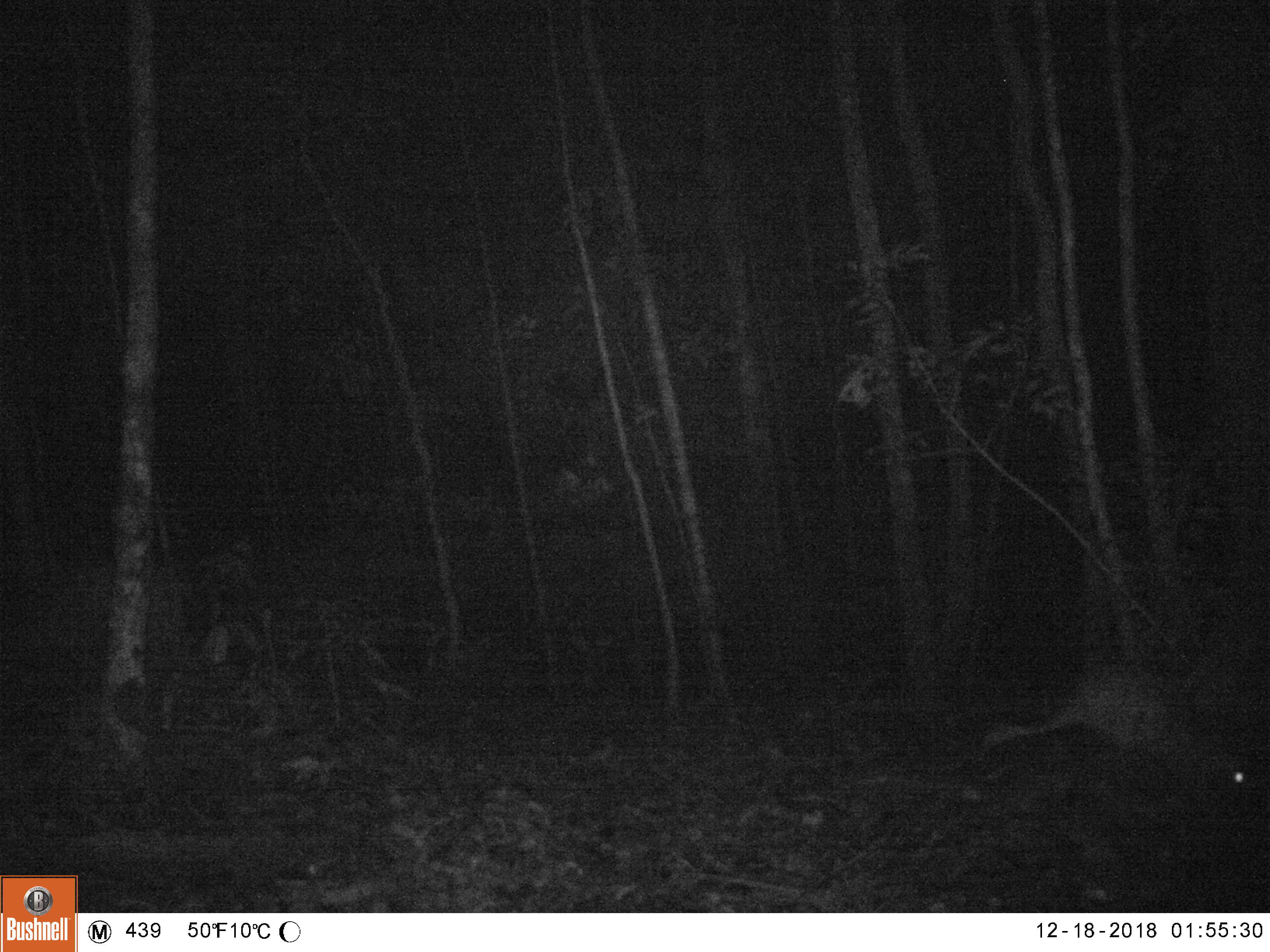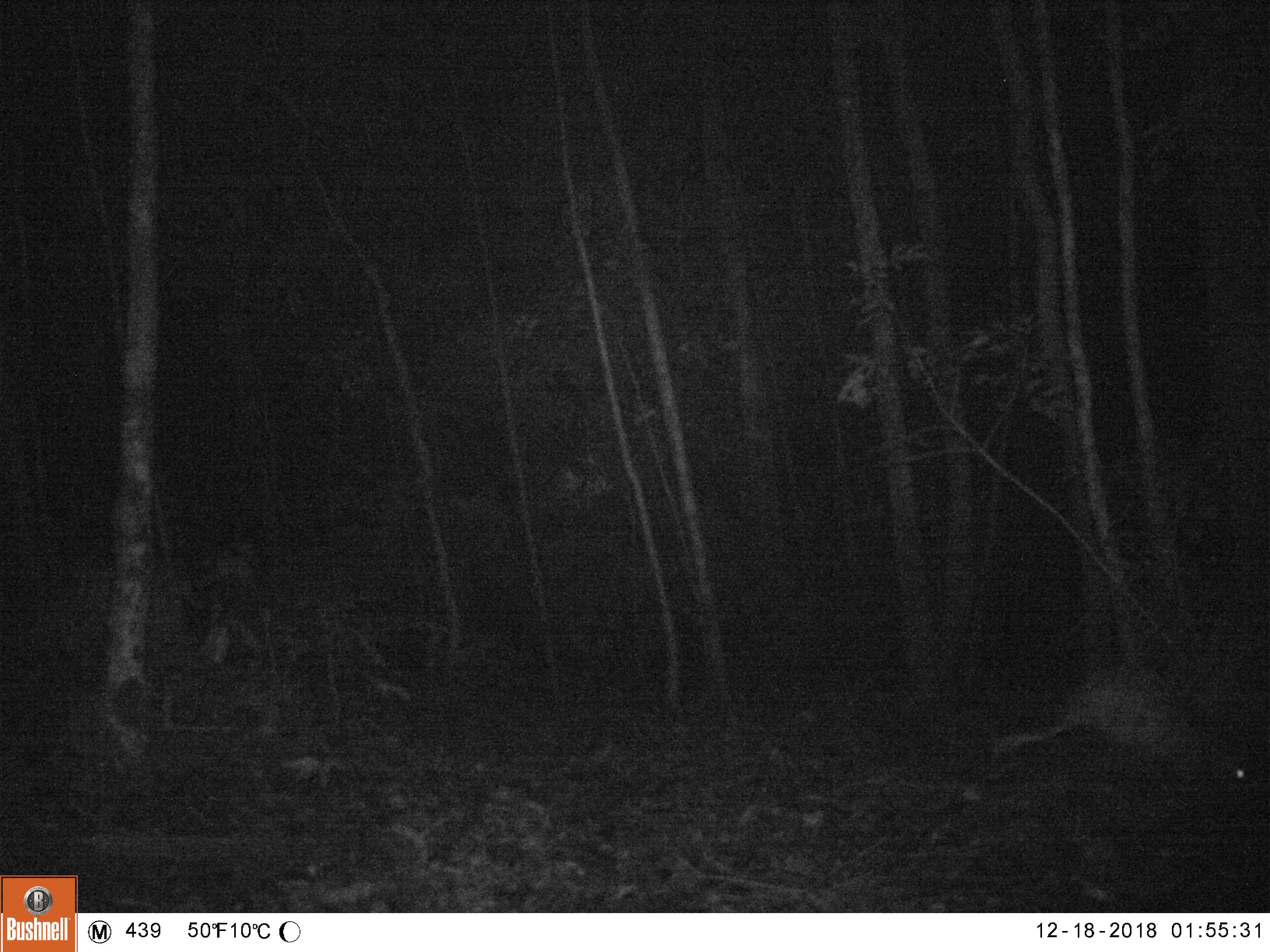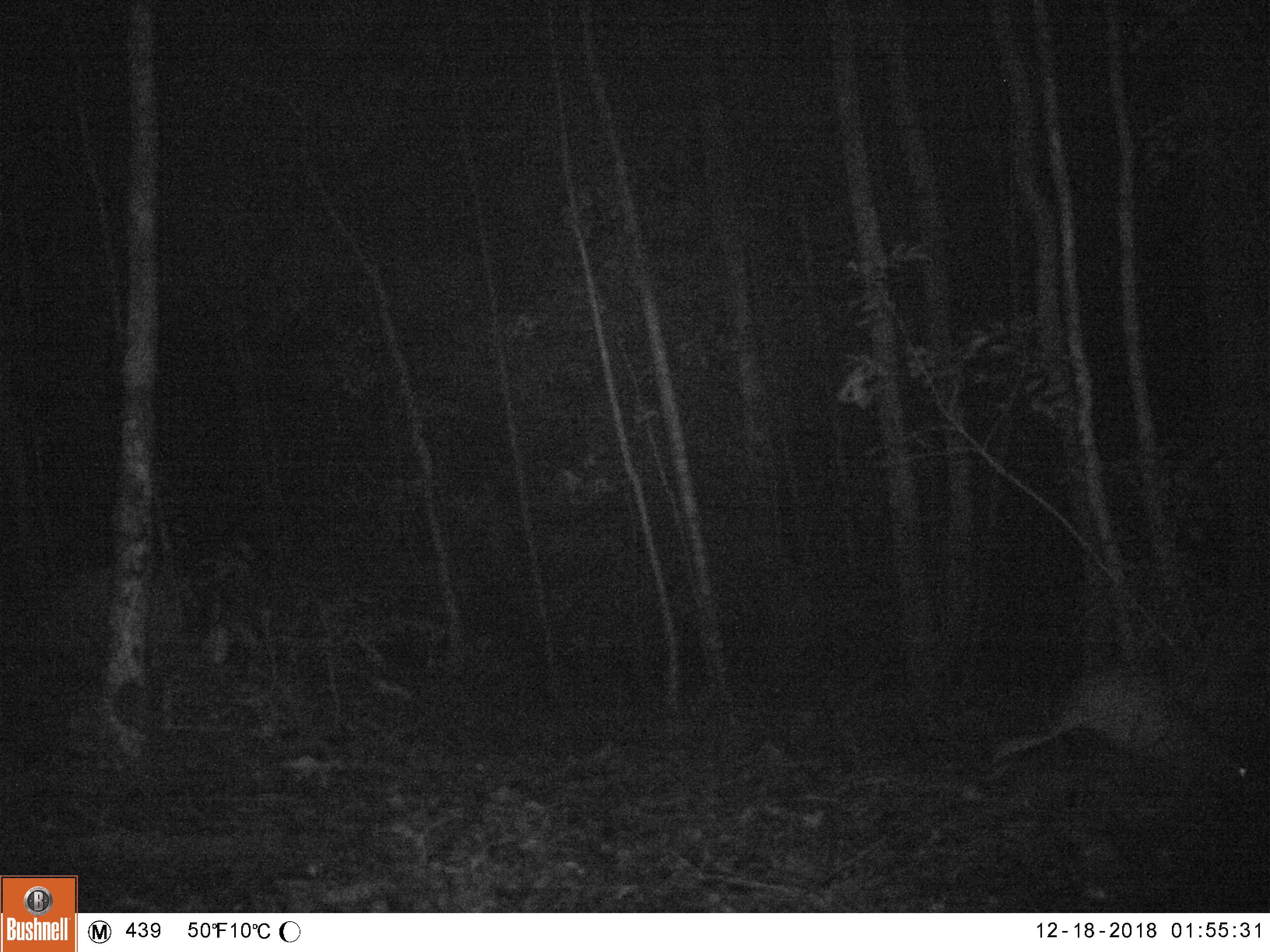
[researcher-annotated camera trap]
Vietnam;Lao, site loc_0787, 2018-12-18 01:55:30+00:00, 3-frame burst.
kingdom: Animalia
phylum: Chordata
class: Mammalia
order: Rodentia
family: Hystricidae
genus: Atherurus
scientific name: Atherurus macrourus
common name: asiatic brush-tailed porcupine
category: asiatic brush tailed porcupine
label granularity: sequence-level